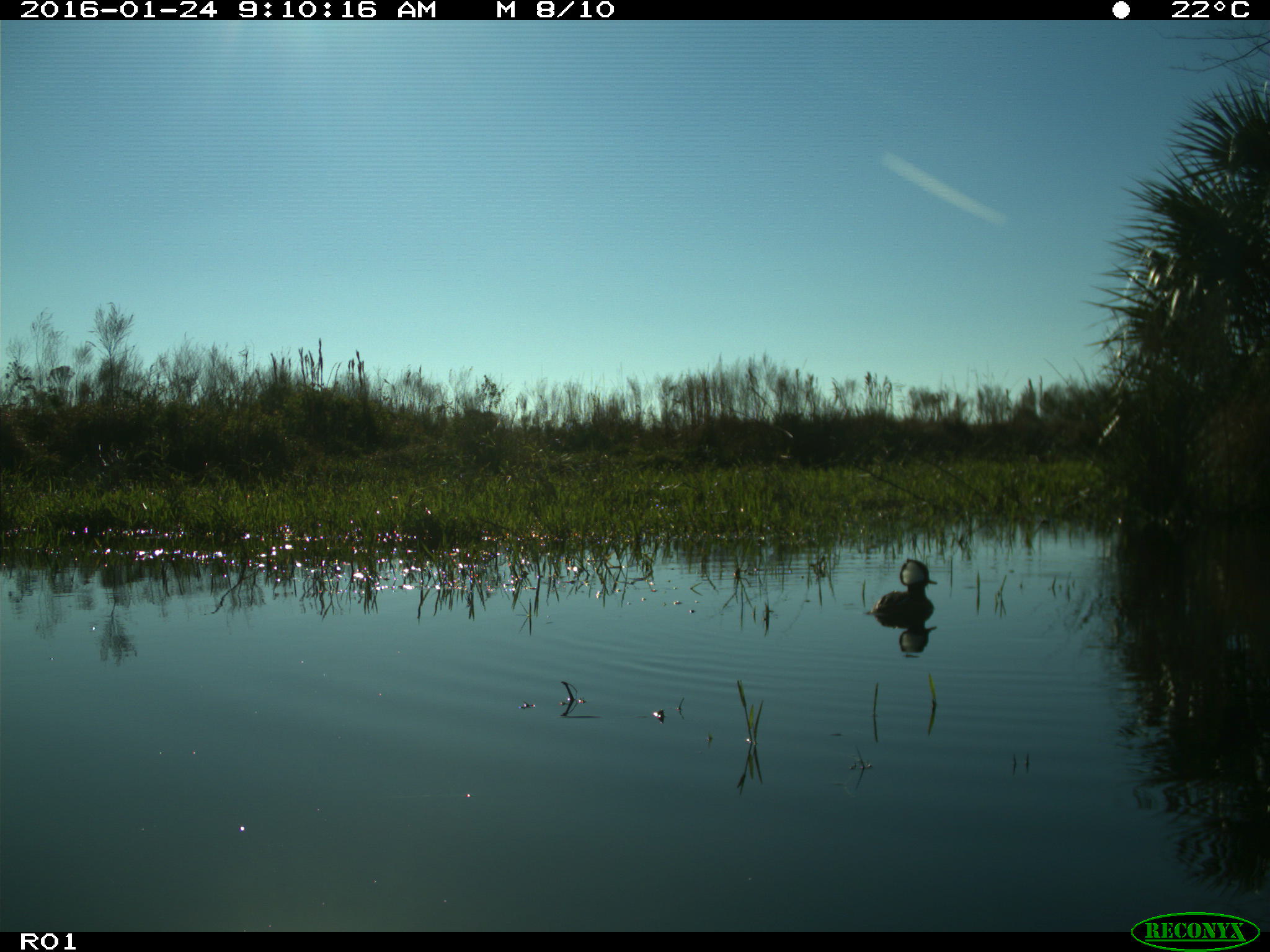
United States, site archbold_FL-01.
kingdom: Animalia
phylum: Chordata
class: Aves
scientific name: Aves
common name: birds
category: unidentified bird